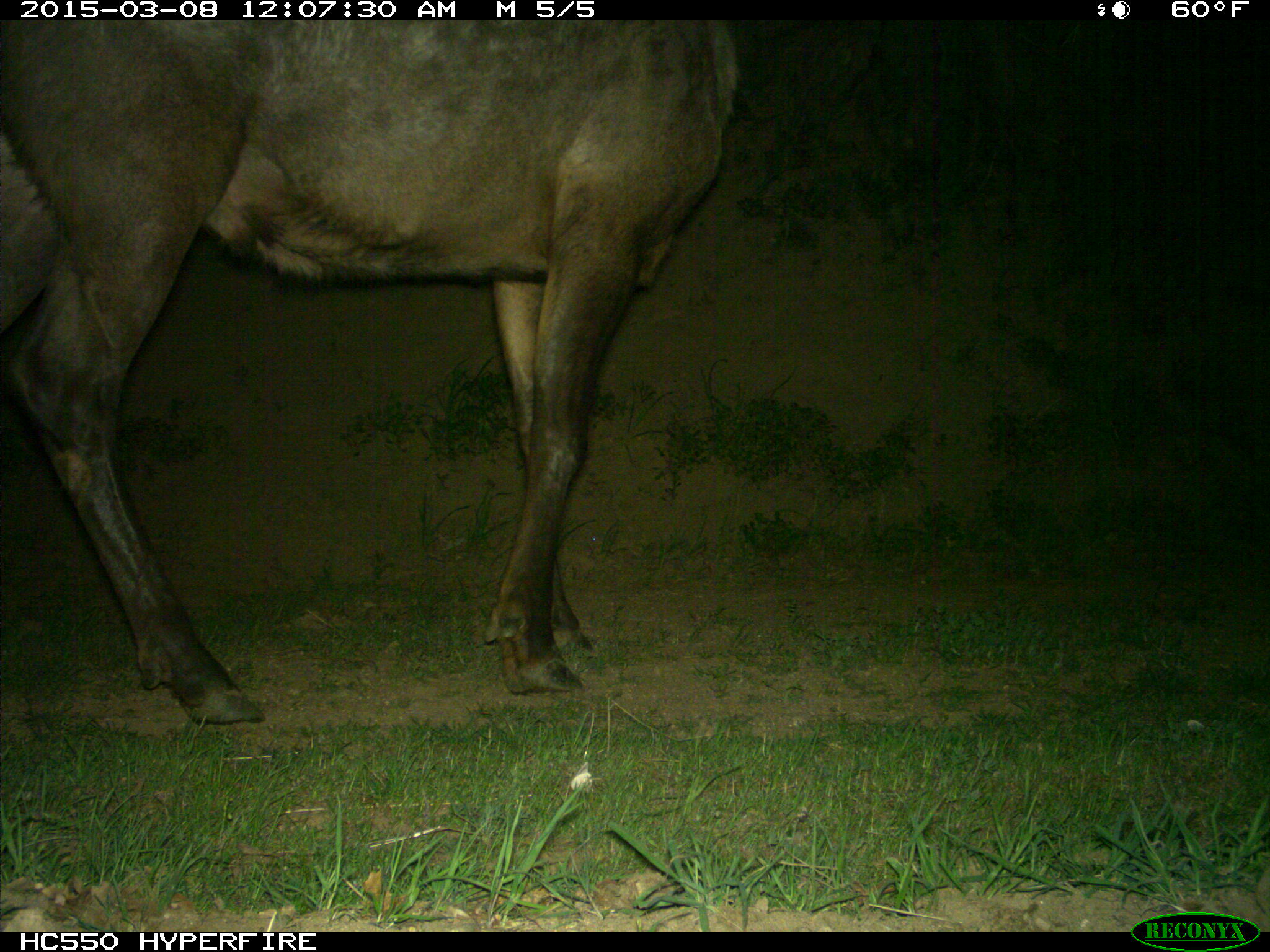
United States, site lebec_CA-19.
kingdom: Animalia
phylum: Chordata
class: Mammalia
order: Artiodactyla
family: Cervidae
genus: Cervus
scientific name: Cervus canadensis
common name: elk